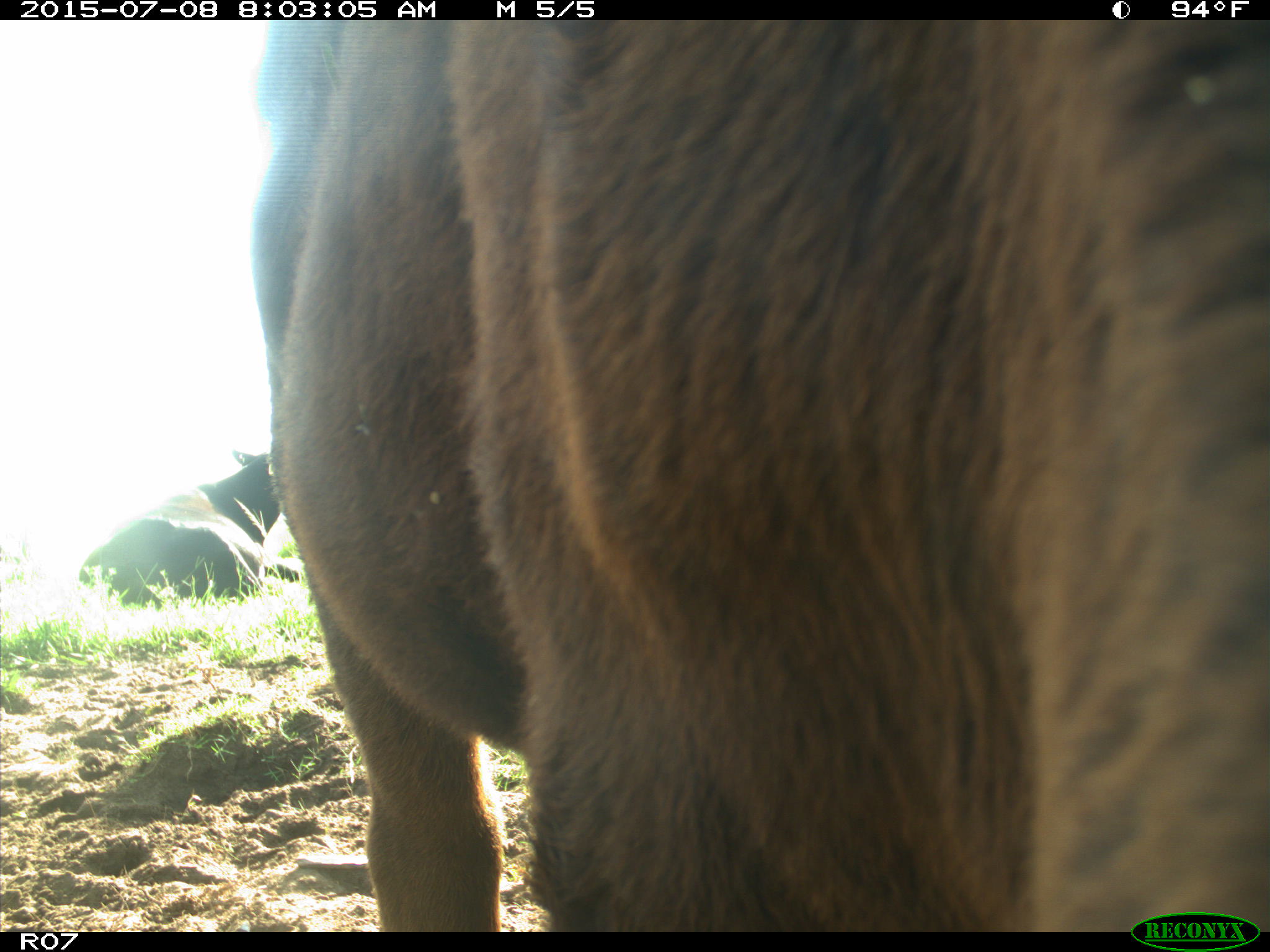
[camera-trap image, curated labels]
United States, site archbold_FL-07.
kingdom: Animalia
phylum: Chordata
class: Mammalia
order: Artiodactyla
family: Bovidae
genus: Bos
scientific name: Bos taurus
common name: domestic cow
Bos taurus (domestic cow).